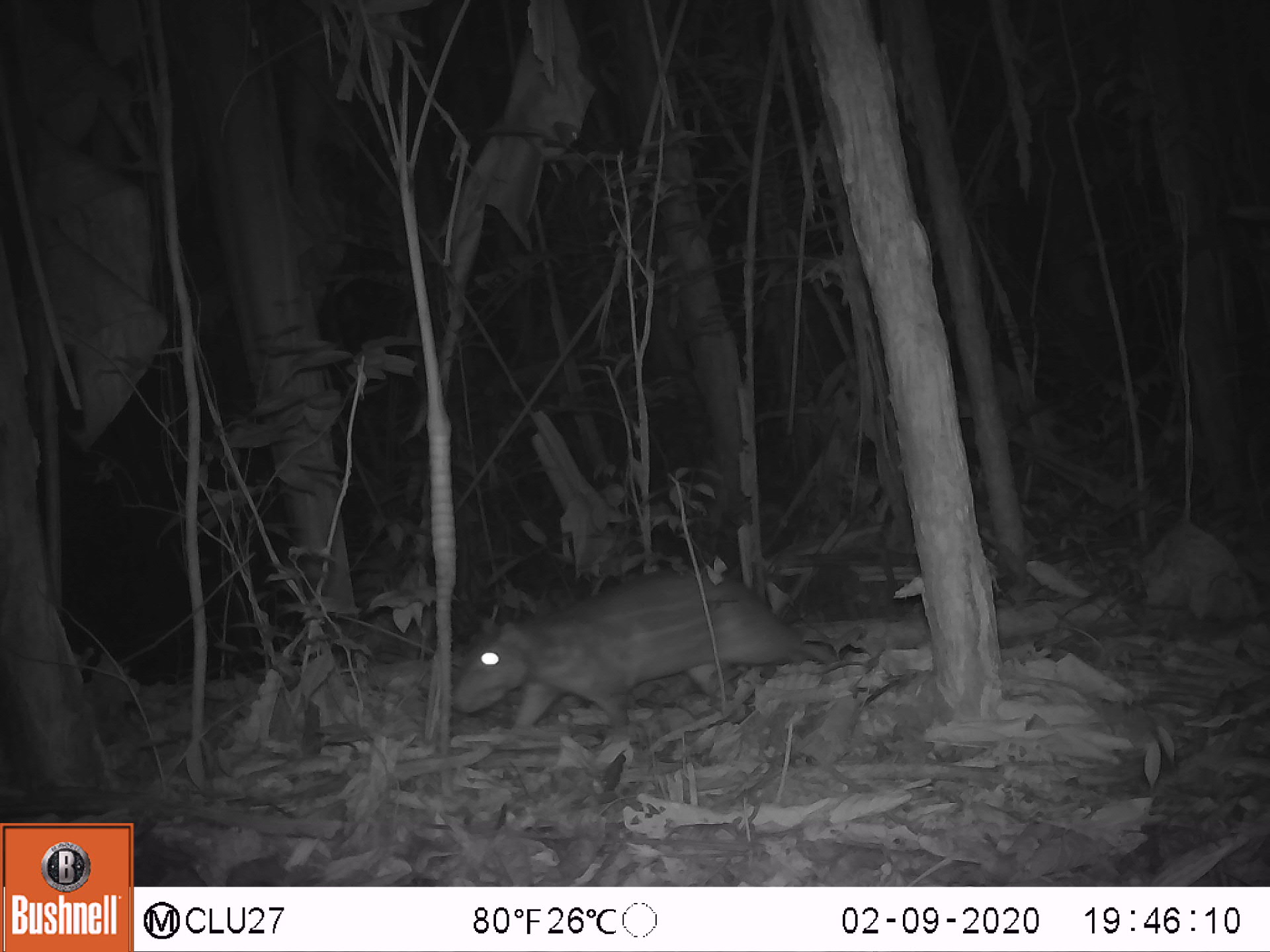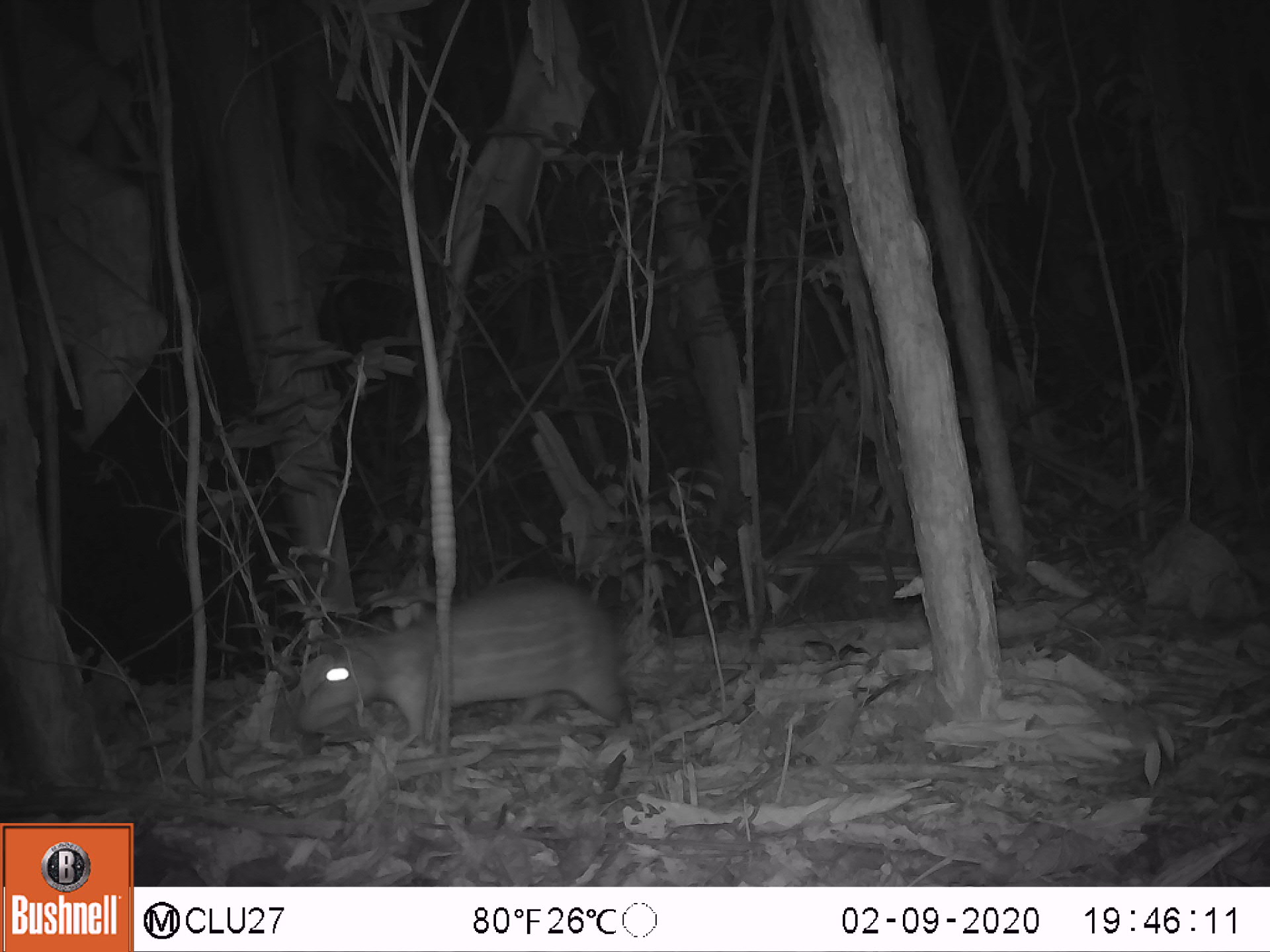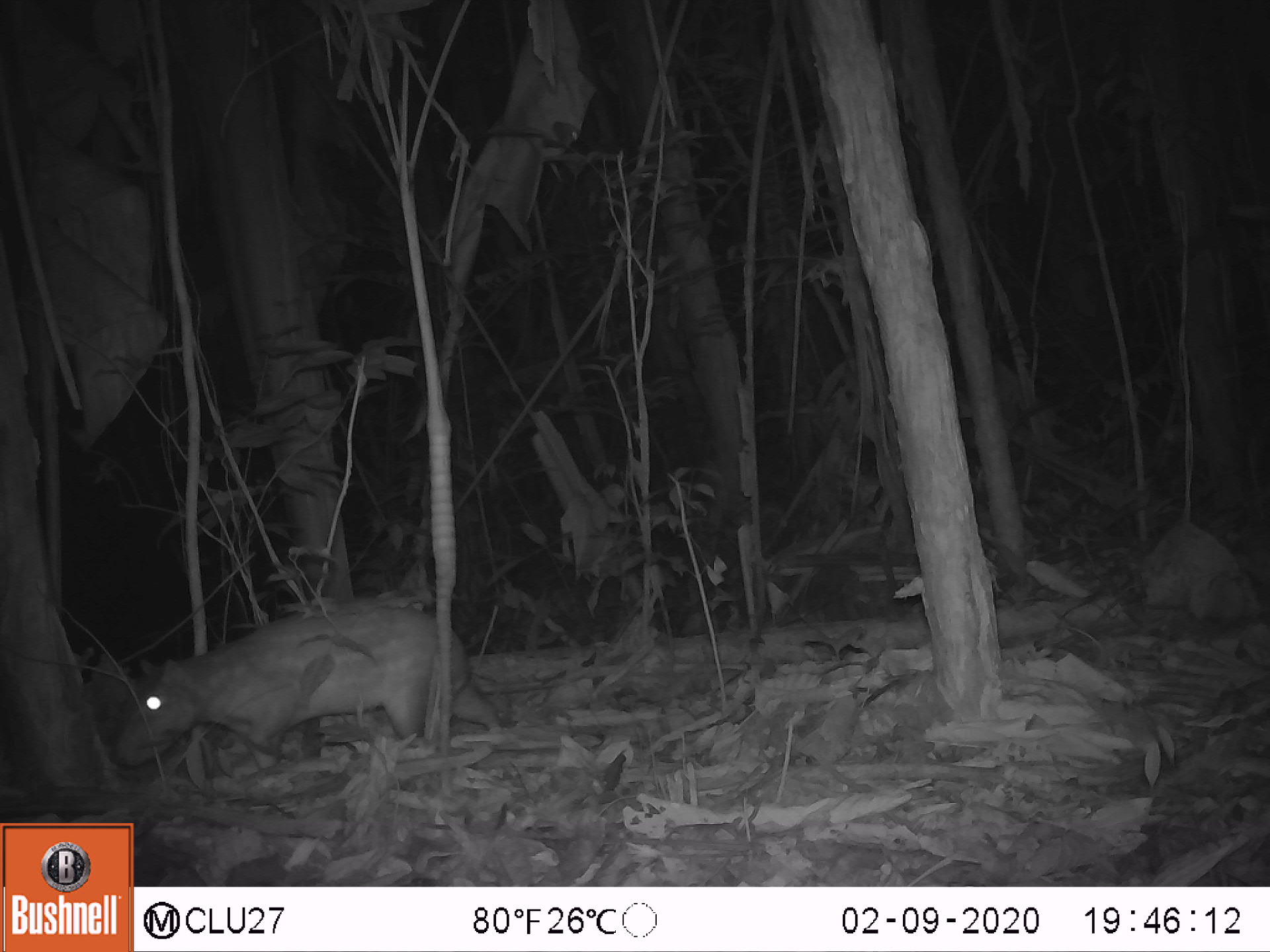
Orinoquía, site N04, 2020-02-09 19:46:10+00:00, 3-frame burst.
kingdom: Animalia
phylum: Chordata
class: Mammalia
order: Rodentia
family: Cuniculidae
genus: Cuniculus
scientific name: Cuniculus paca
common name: spotted paca